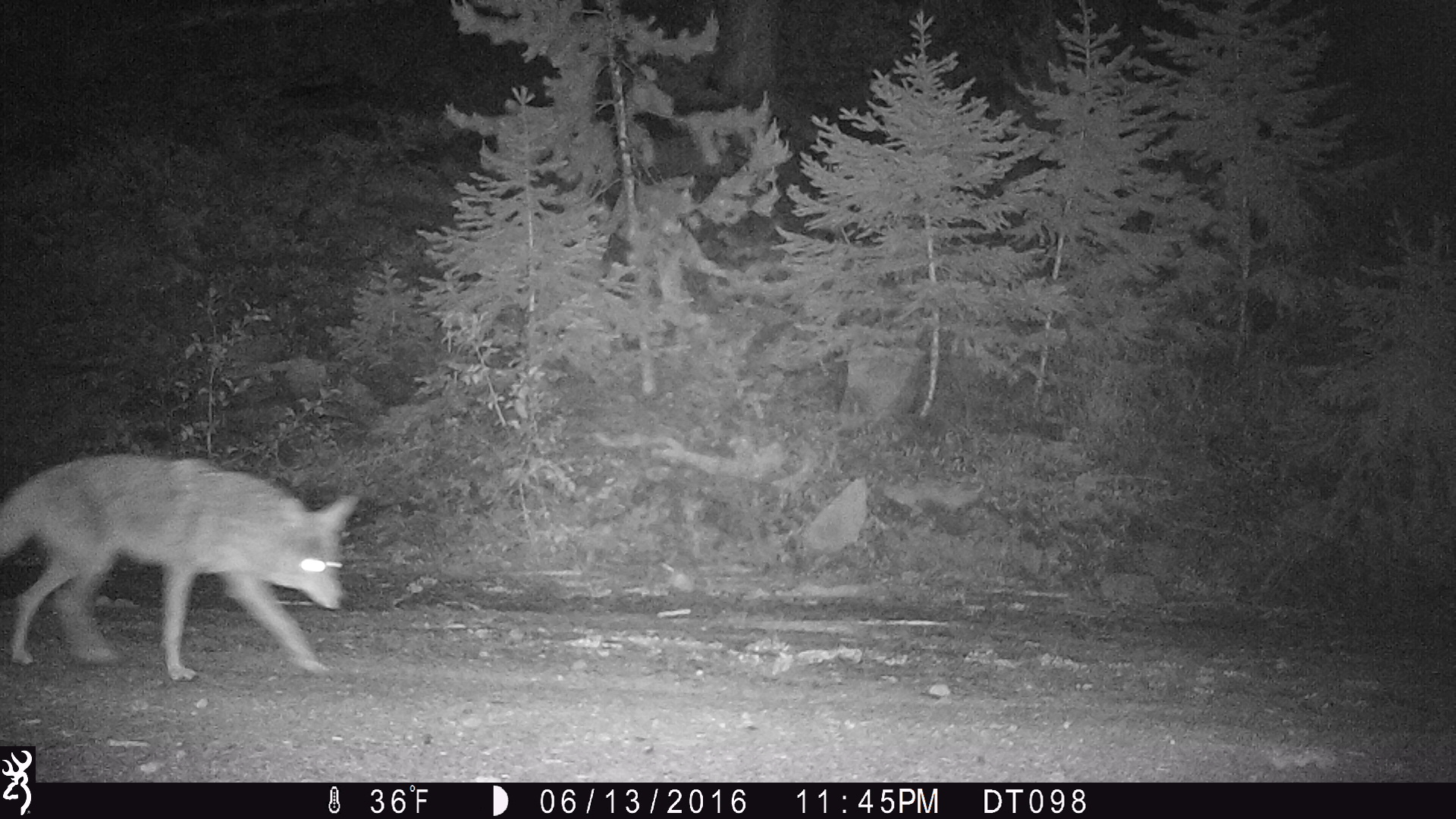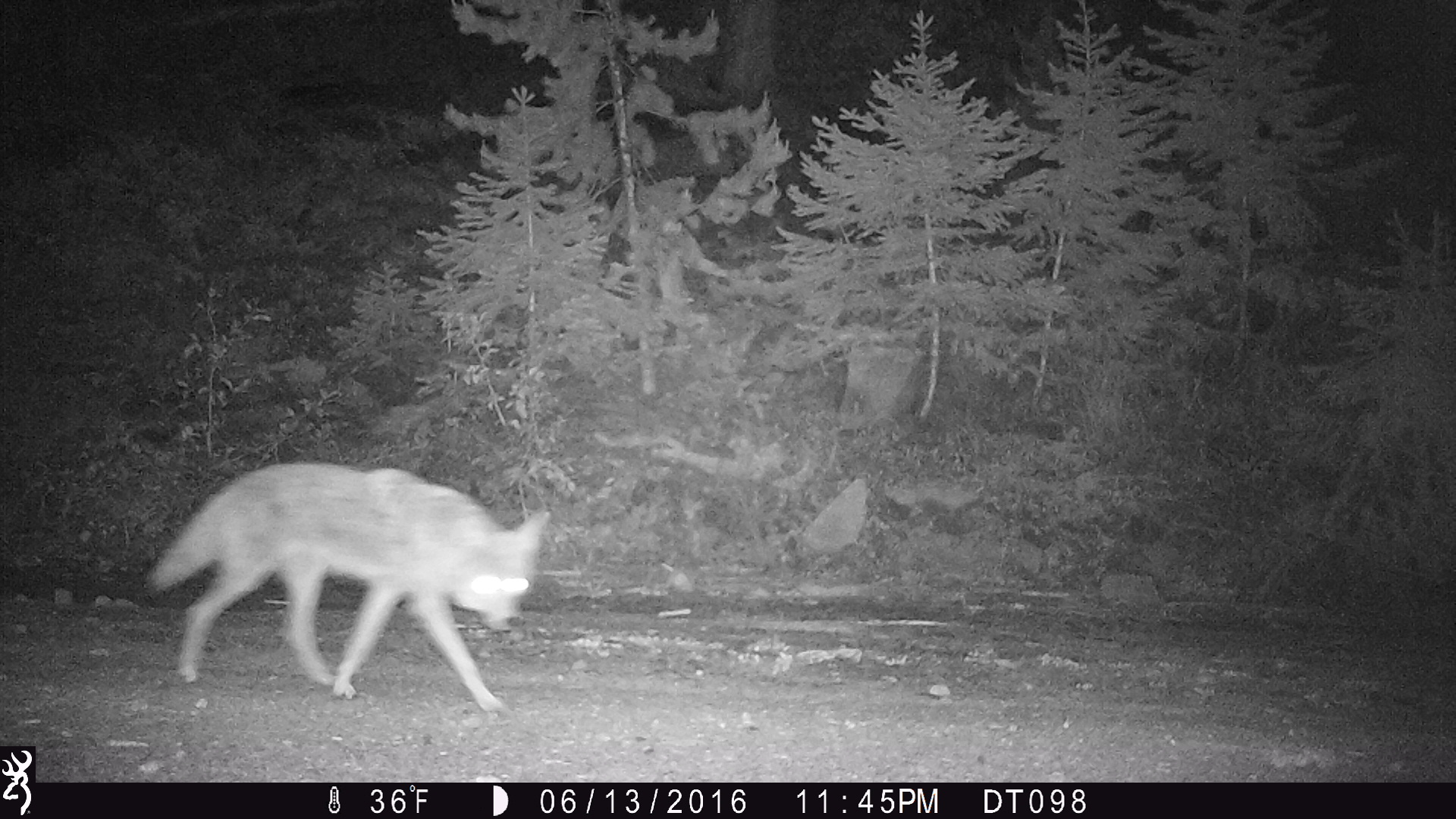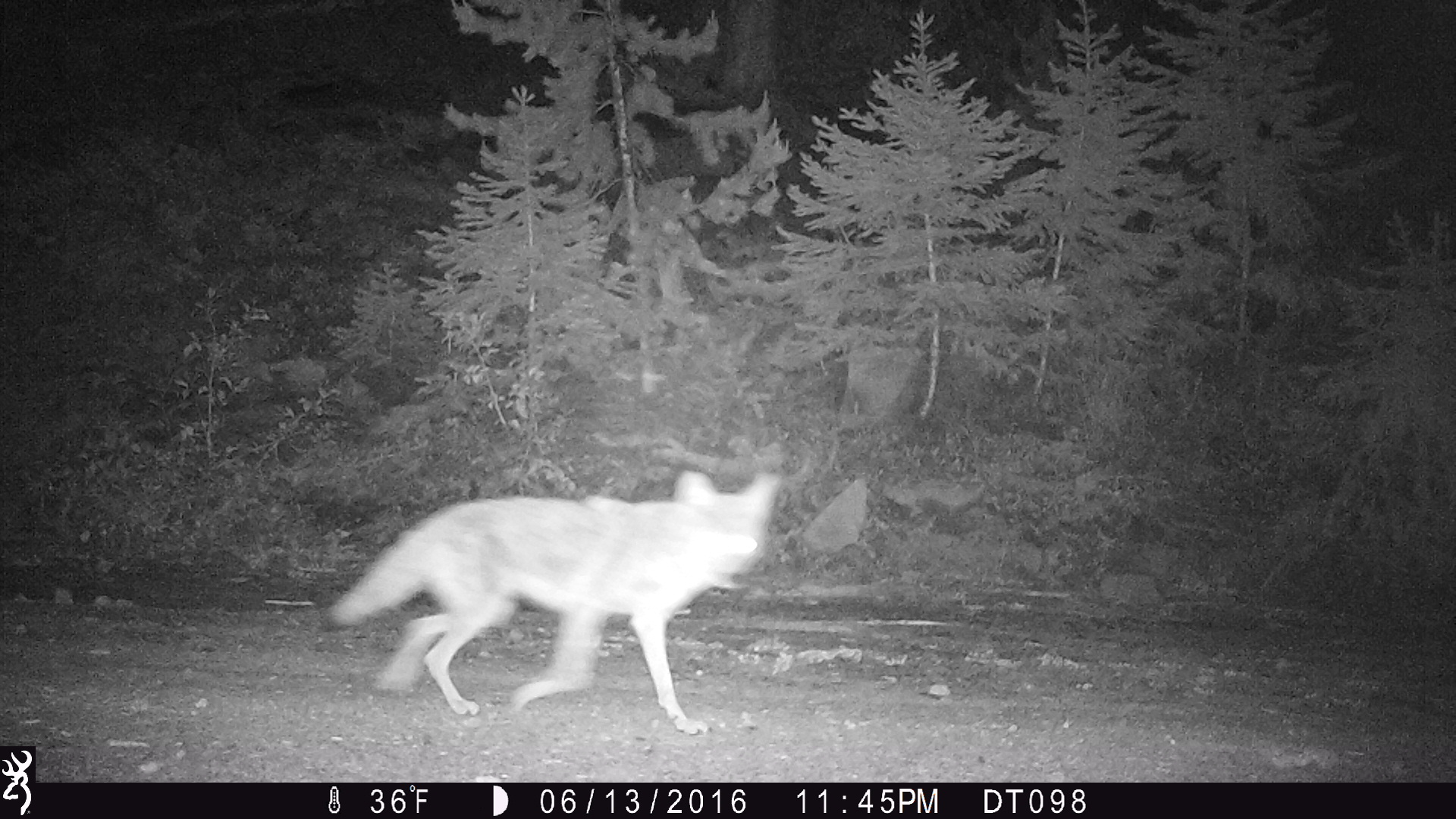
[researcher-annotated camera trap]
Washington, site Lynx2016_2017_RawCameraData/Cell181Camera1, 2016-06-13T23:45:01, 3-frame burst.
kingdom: Animalia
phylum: Chordata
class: Mammalia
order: Carnivora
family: Canidae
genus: Canis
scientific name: Canis latrans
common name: coyote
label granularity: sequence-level